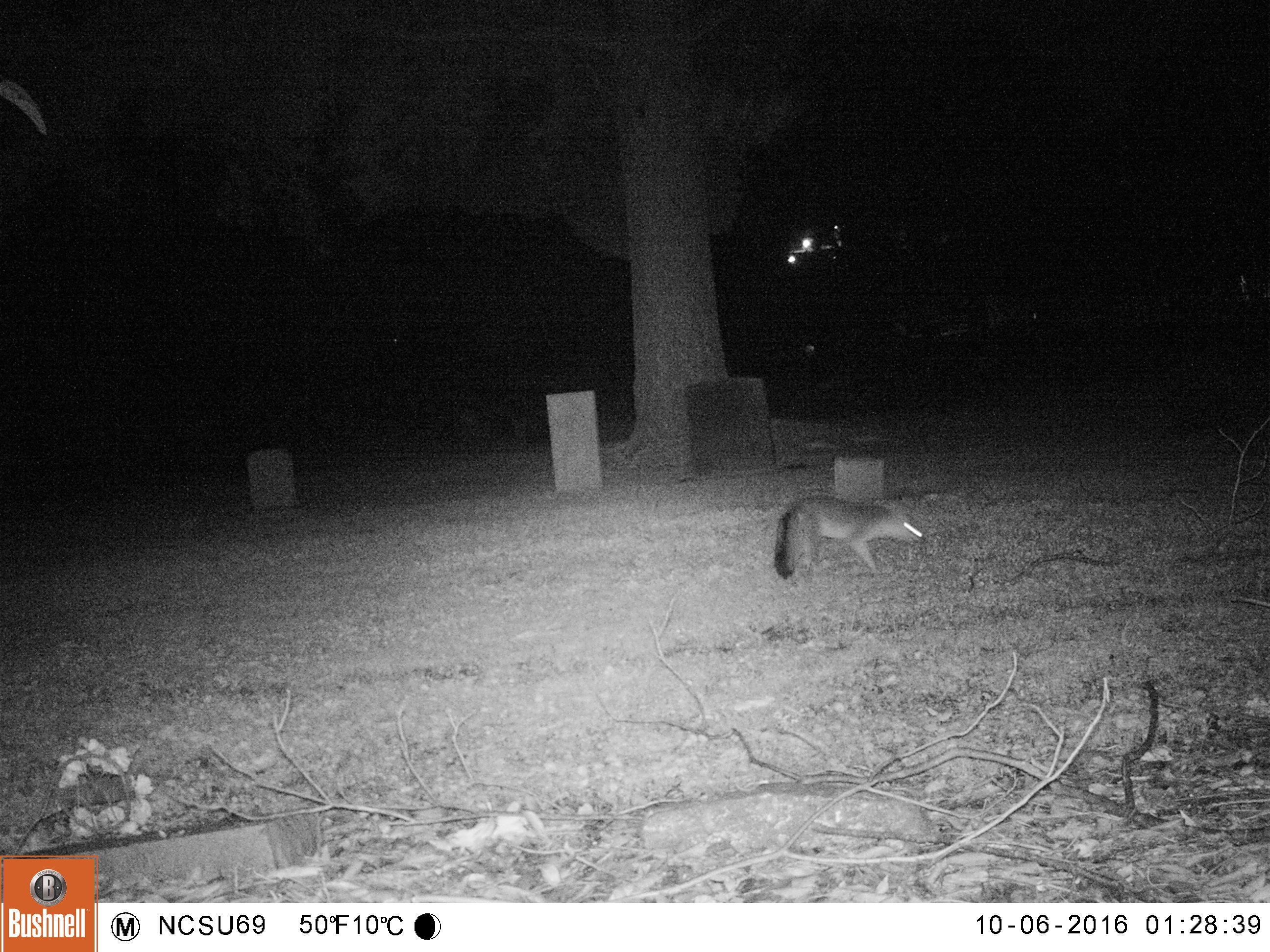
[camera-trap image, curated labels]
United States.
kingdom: Animalia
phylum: Chordata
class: Mammalia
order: Carnivora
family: Canidae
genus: Urocyon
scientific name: Urocyon cinereoargenteus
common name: gray fox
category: Grey Fox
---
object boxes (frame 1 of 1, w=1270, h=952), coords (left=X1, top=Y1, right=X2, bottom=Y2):
Grey Fox: (left=768, top=483, right=939, bottom=580)